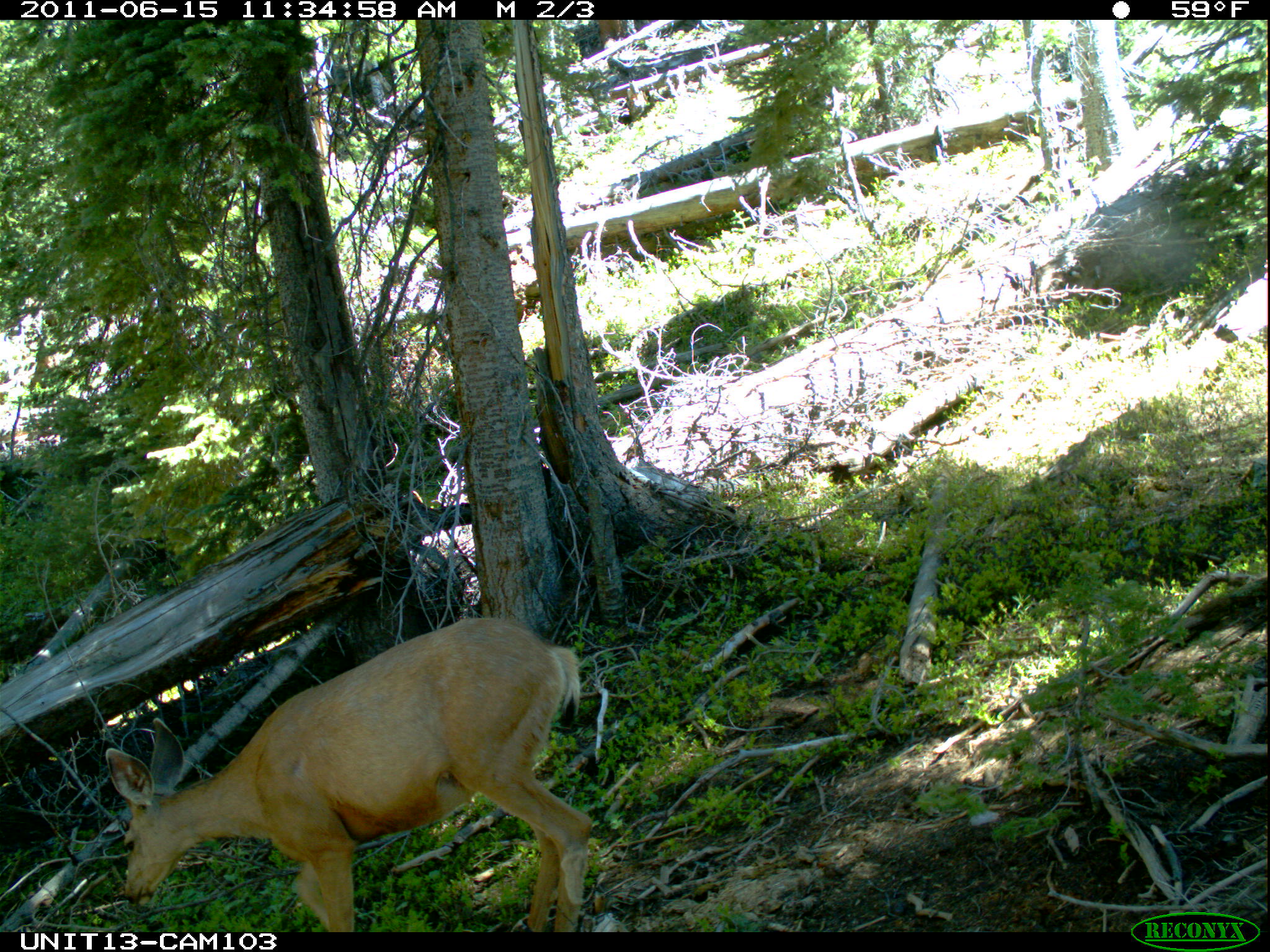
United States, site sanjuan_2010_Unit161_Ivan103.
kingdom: Animalia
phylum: Chordata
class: Mammalia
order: Artiodactyla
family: Cervidae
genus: Odocoileus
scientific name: Odocoileus hemionus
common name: mule deer